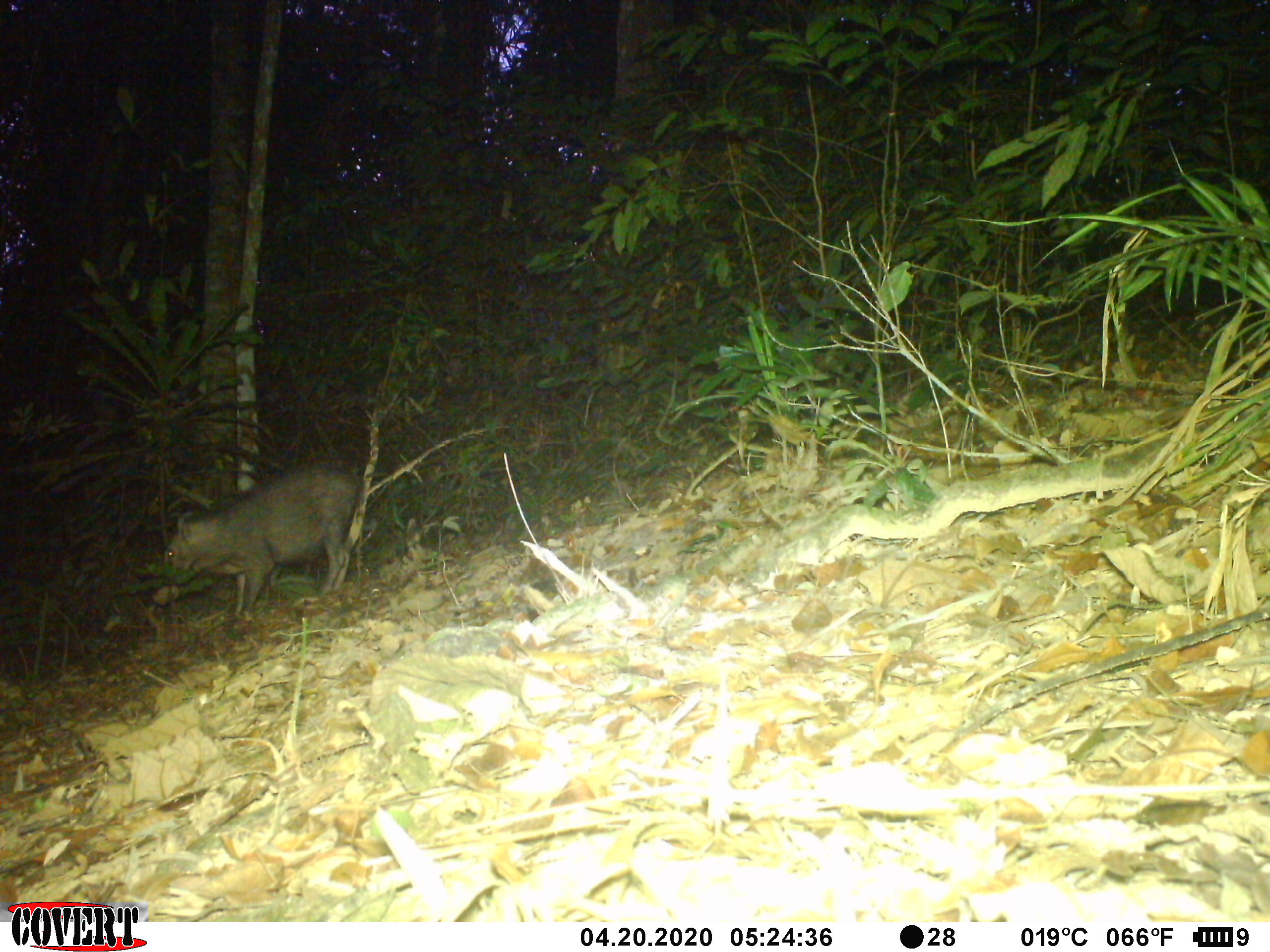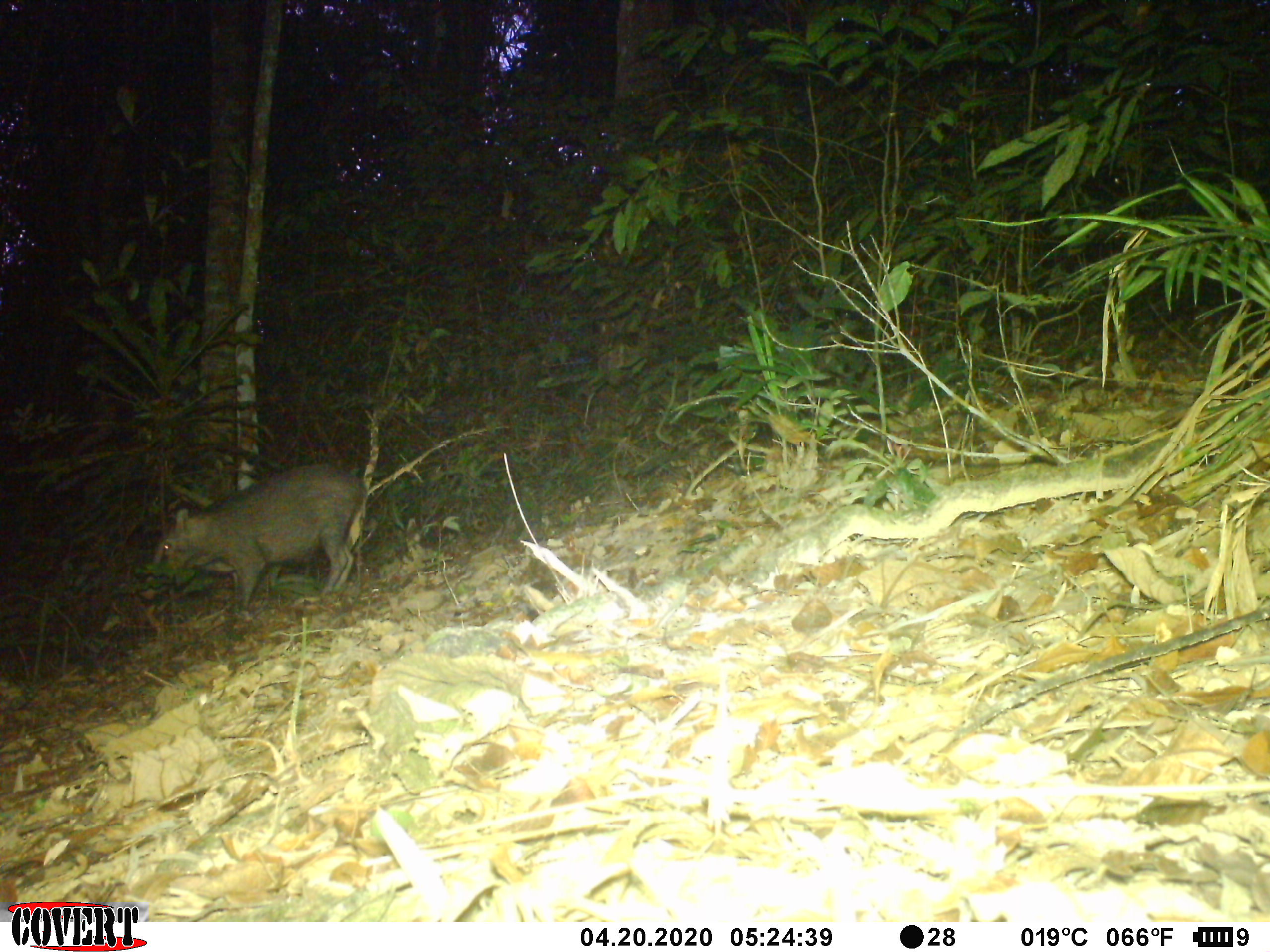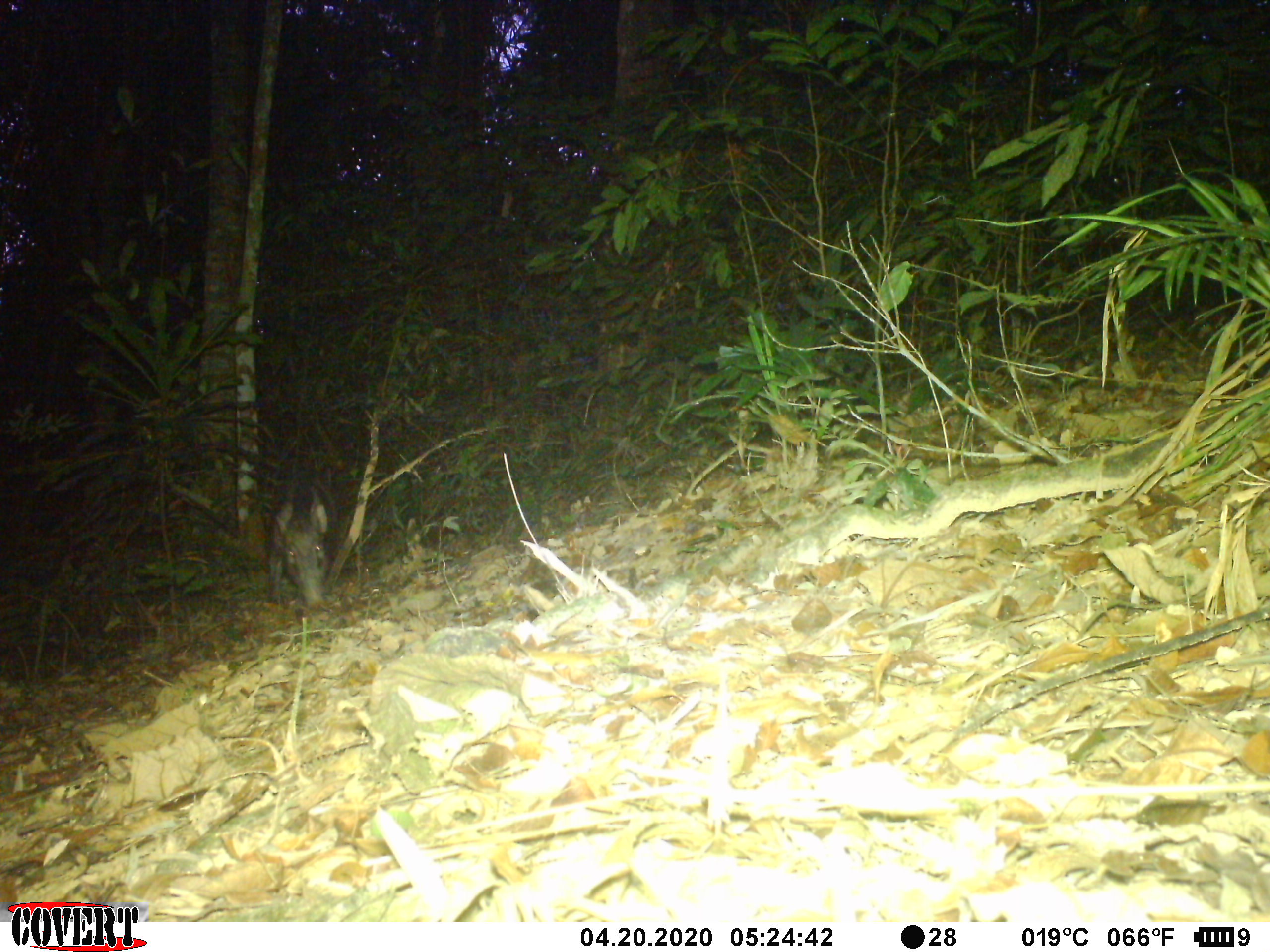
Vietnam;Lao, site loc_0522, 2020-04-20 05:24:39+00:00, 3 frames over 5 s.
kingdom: Animalia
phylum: Chordata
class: Mammalia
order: Artiodactyla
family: Suidae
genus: Sus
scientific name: Sus scrofa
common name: eurasian wild pig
Eurasian wild pig (Sus scrofa). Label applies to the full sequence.